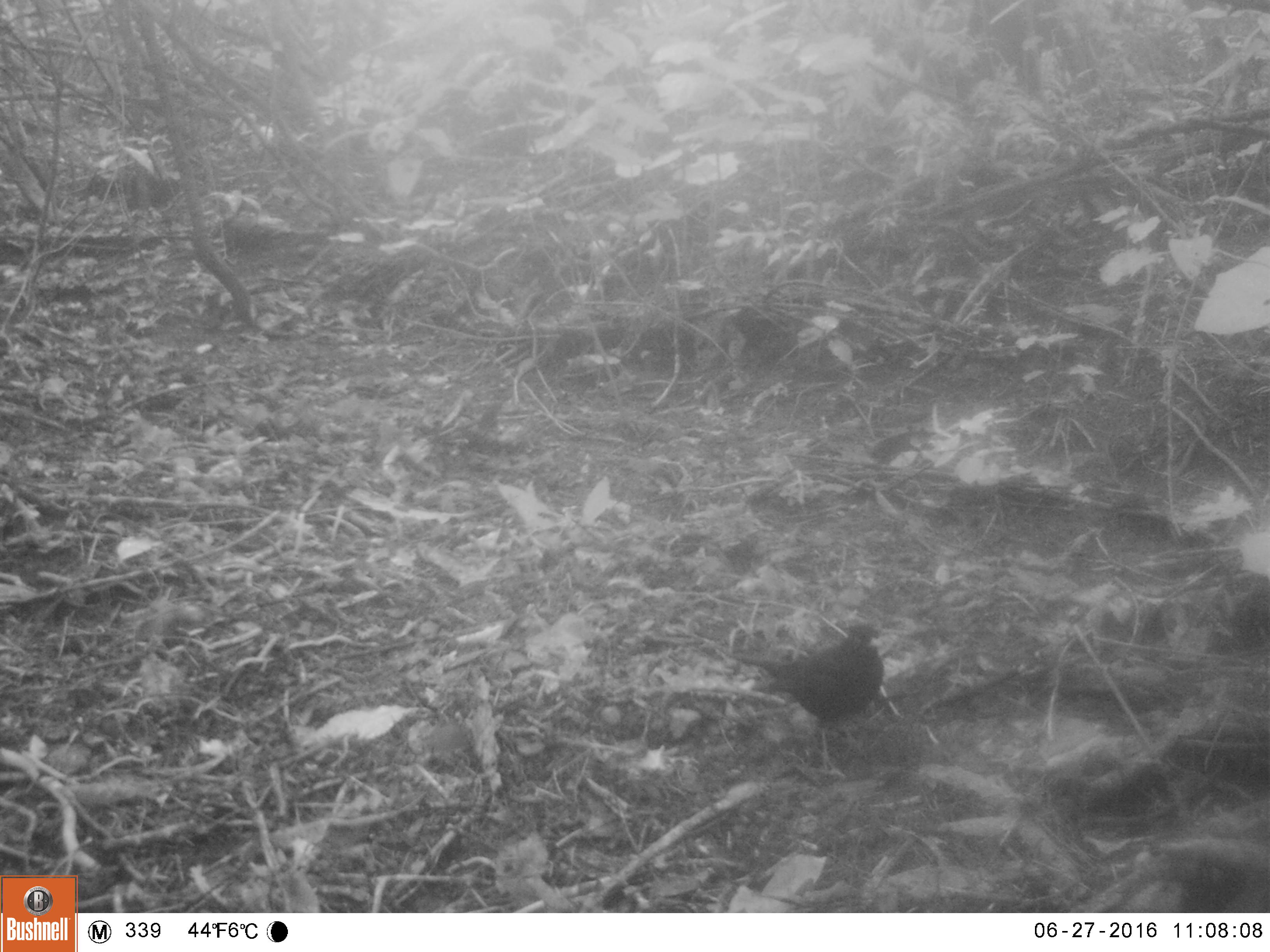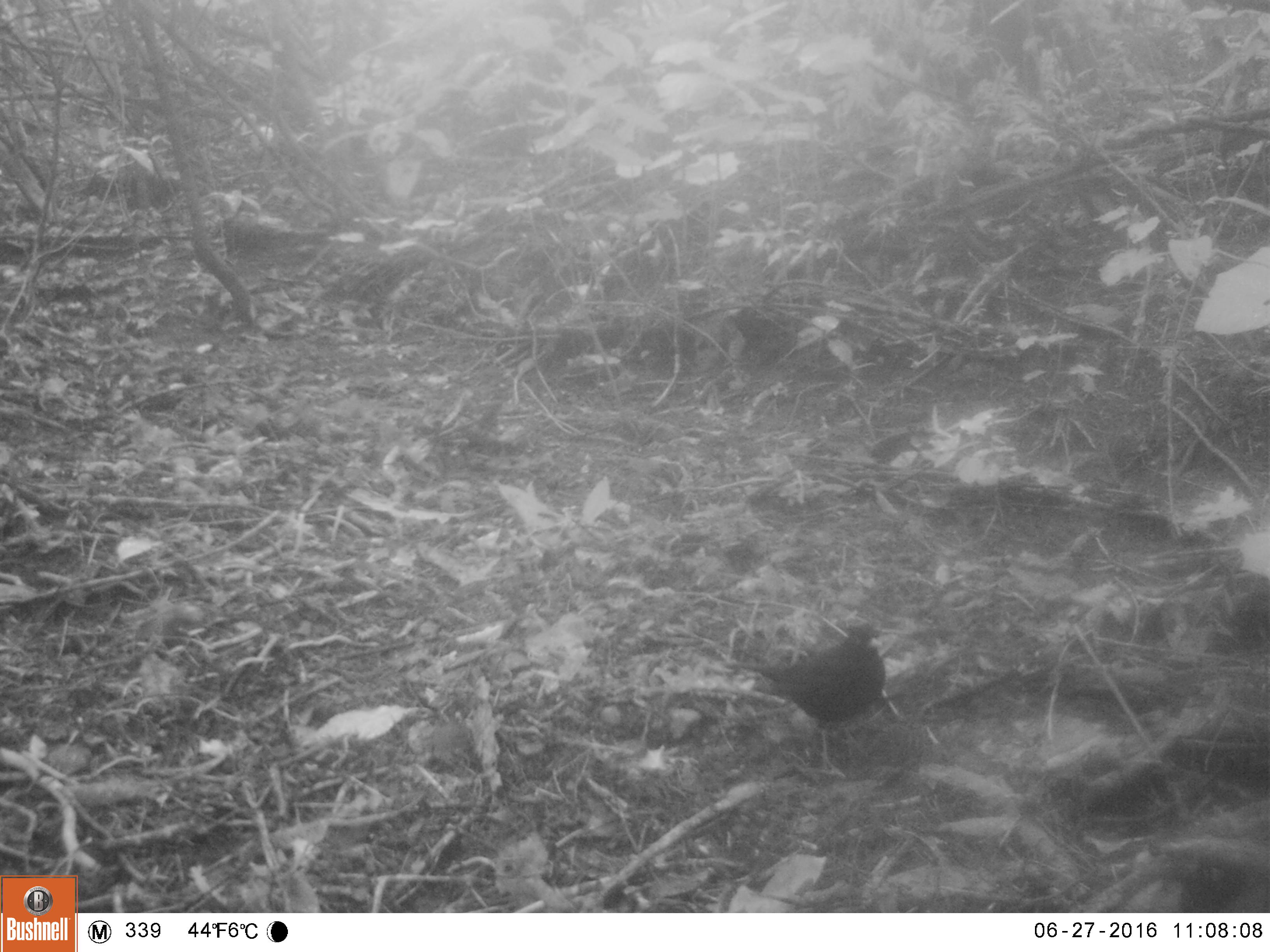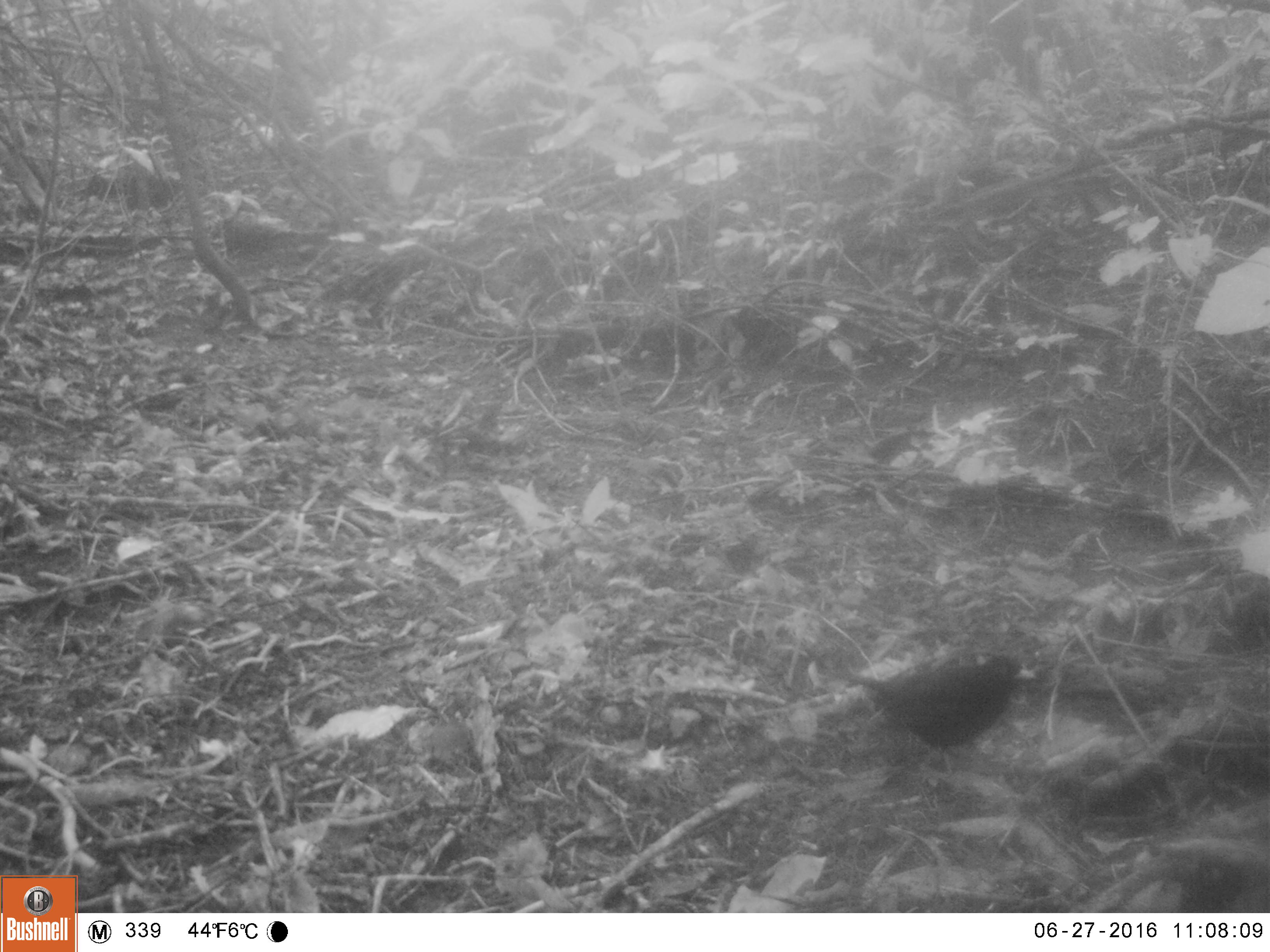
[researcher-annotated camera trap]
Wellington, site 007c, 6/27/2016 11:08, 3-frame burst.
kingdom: Animalia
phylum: Chordata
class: Aves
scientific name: Aves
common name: bird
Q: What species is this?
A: Bird (Aves).